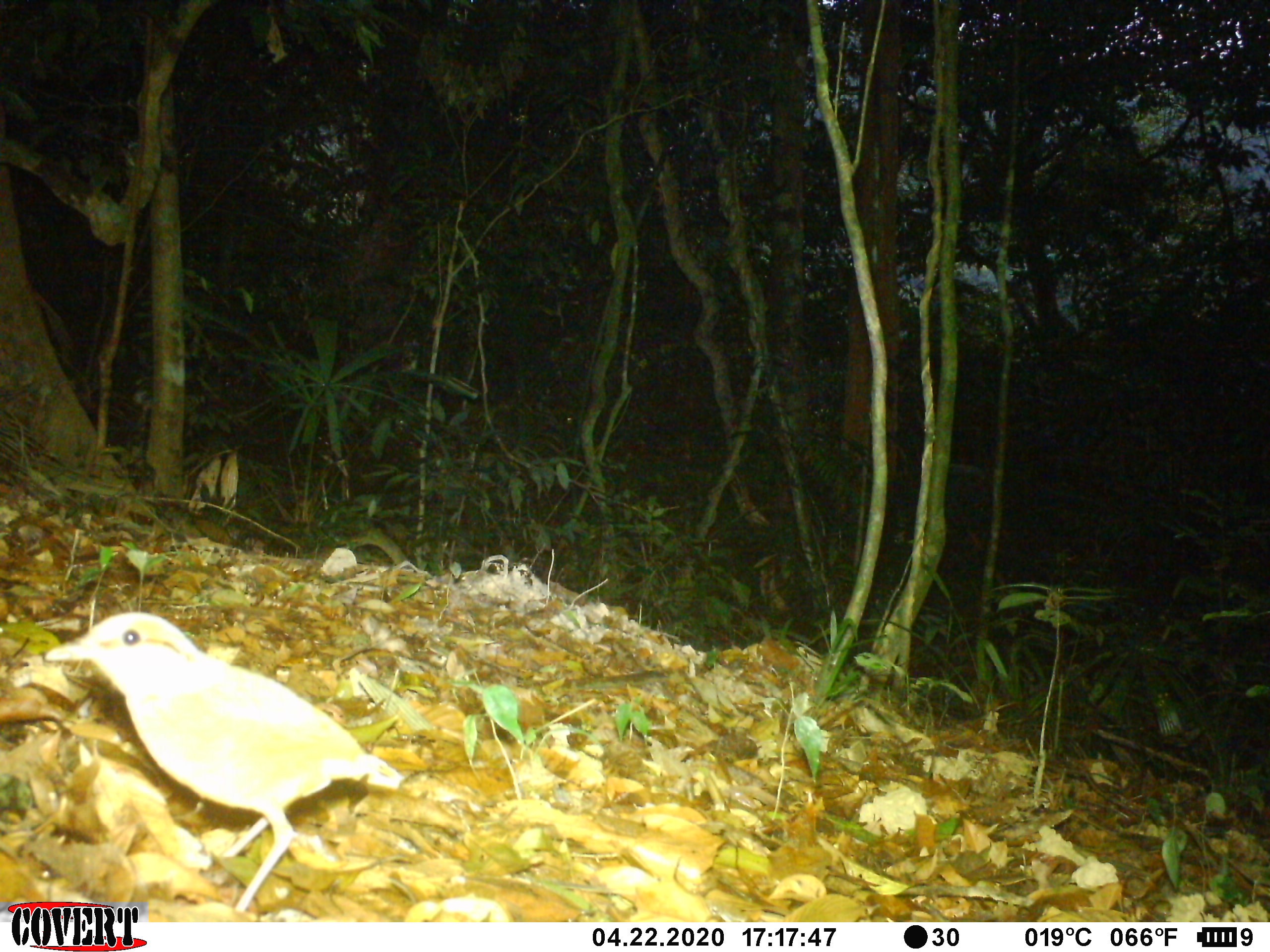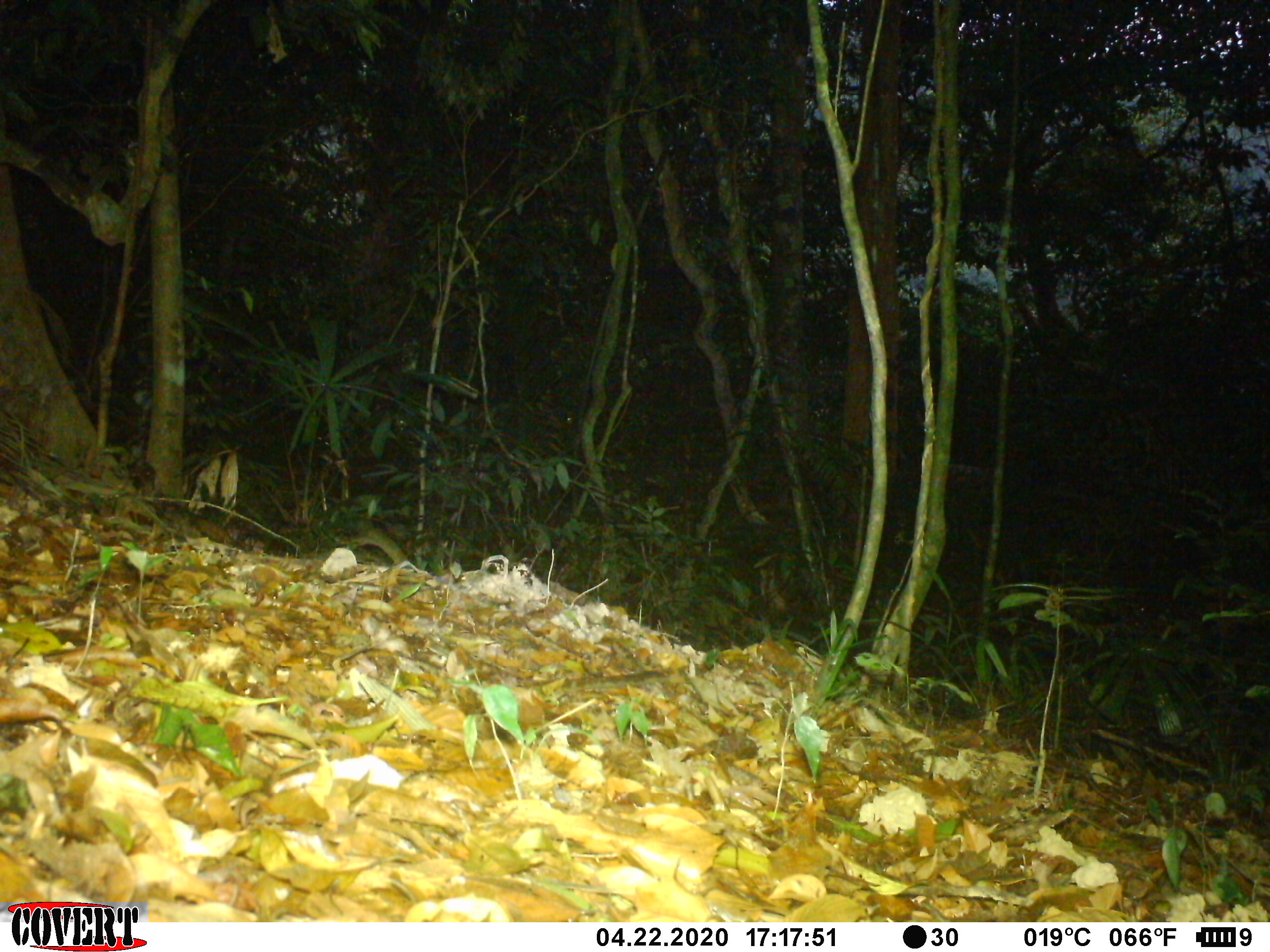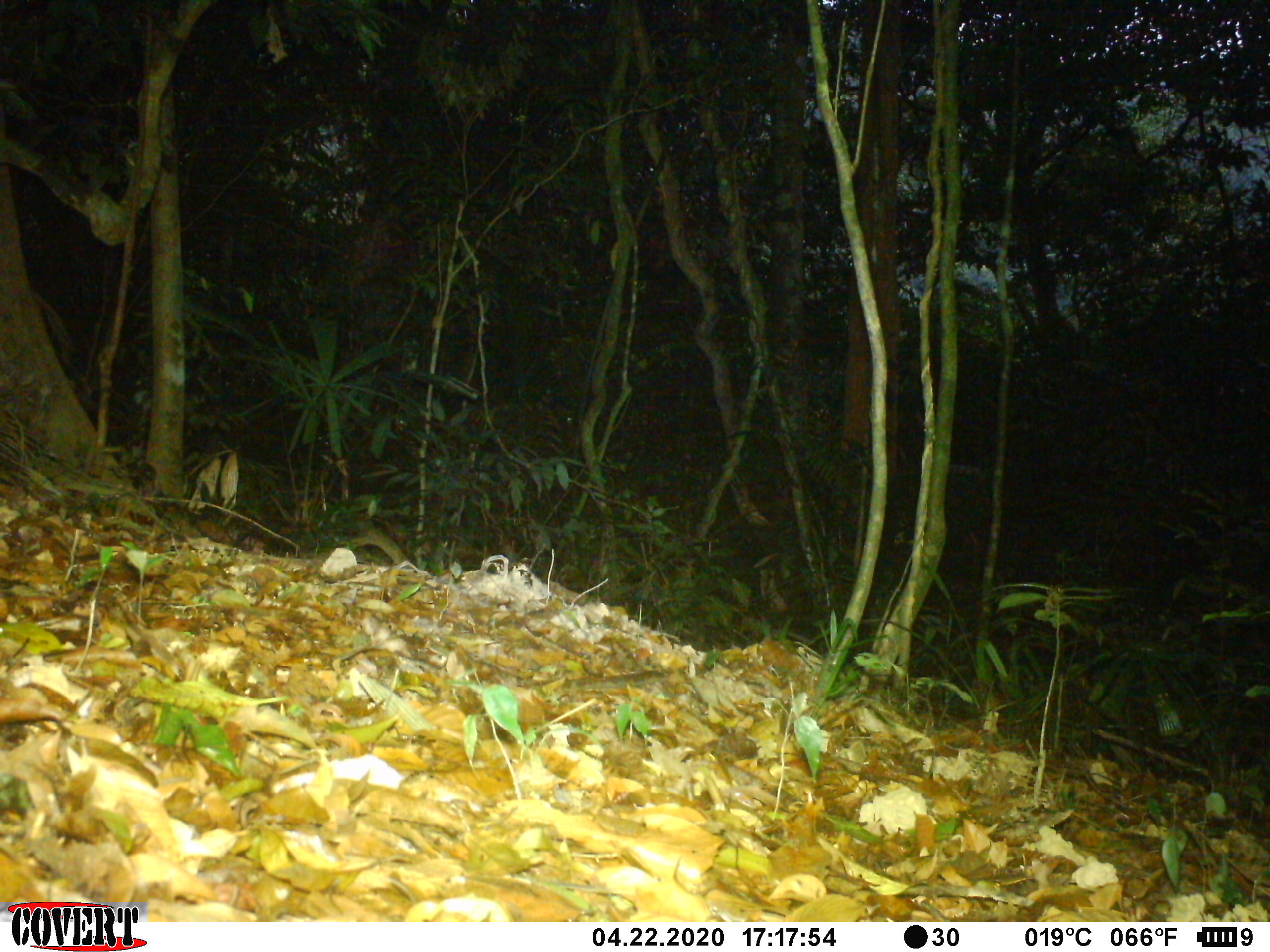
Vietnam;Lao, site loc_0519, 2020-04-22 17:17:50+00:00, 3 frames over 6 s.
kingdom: Animalia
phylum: Chordata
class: Aves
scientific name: Aves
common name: bird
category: unidentified bird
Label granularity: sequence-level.